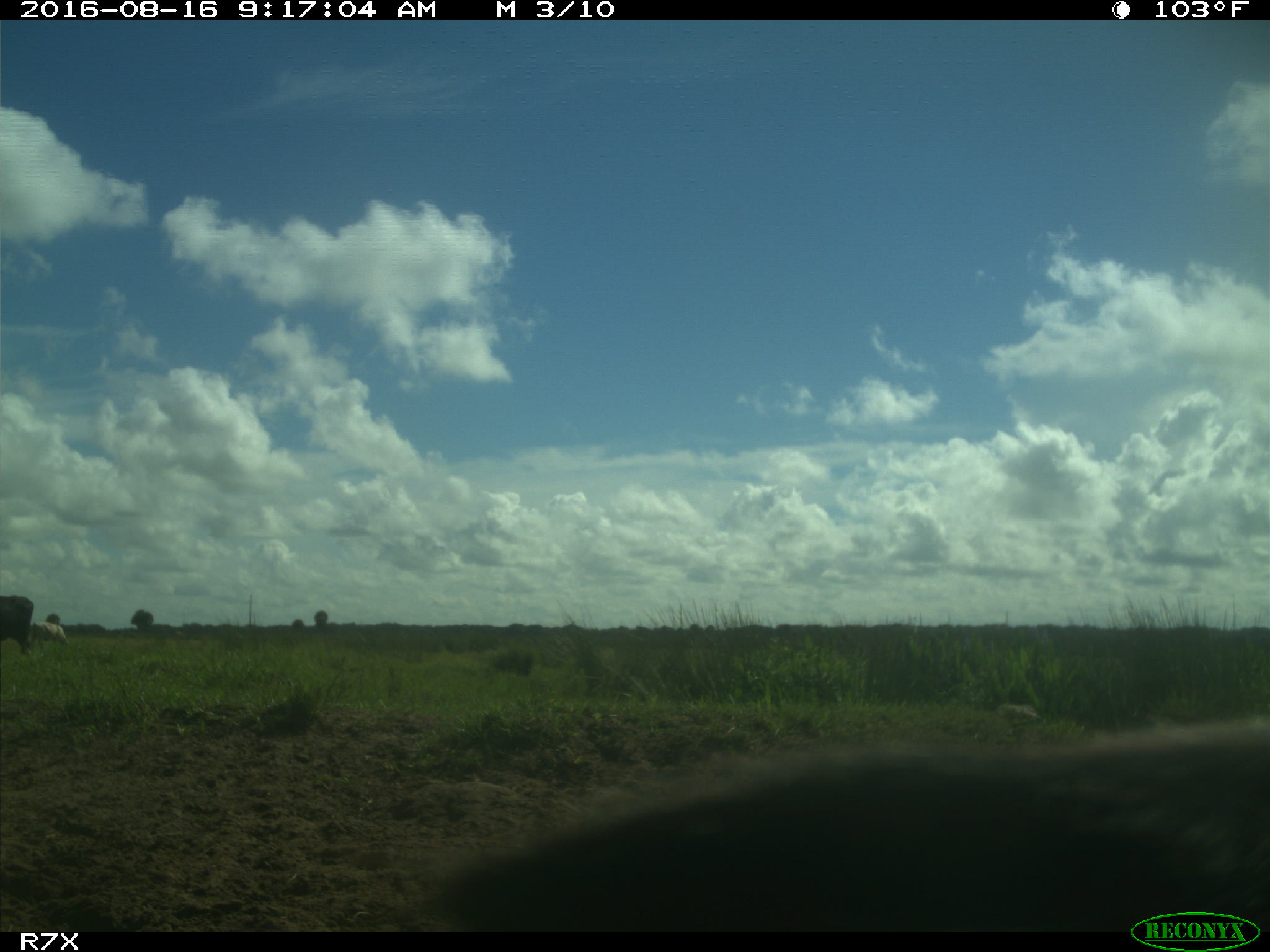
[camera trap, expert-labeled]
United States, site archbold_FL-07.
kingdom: Animalia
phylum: Chordata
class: Mammalia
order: Artiodactyla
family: Bovidae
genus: Bos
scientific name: Bos taurus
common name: domestic cow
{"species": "Bos taurus (domestic cow)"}